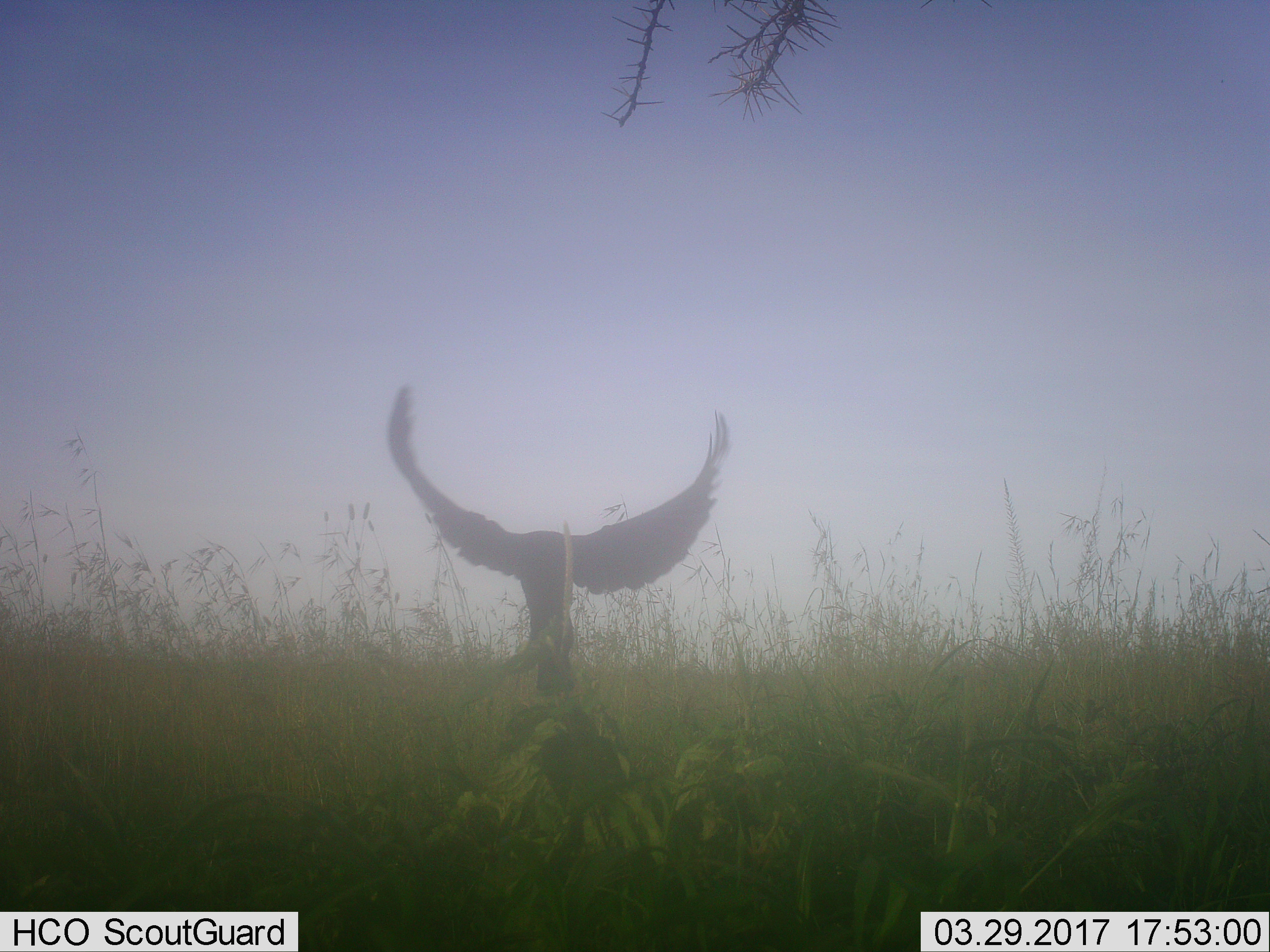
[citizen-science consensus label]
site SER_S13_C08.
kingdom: Animalia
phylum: Chordata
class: Aves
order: Accipitriformes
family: Accipitridae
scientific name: Accipitridae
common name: vulture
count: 1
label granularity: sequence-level